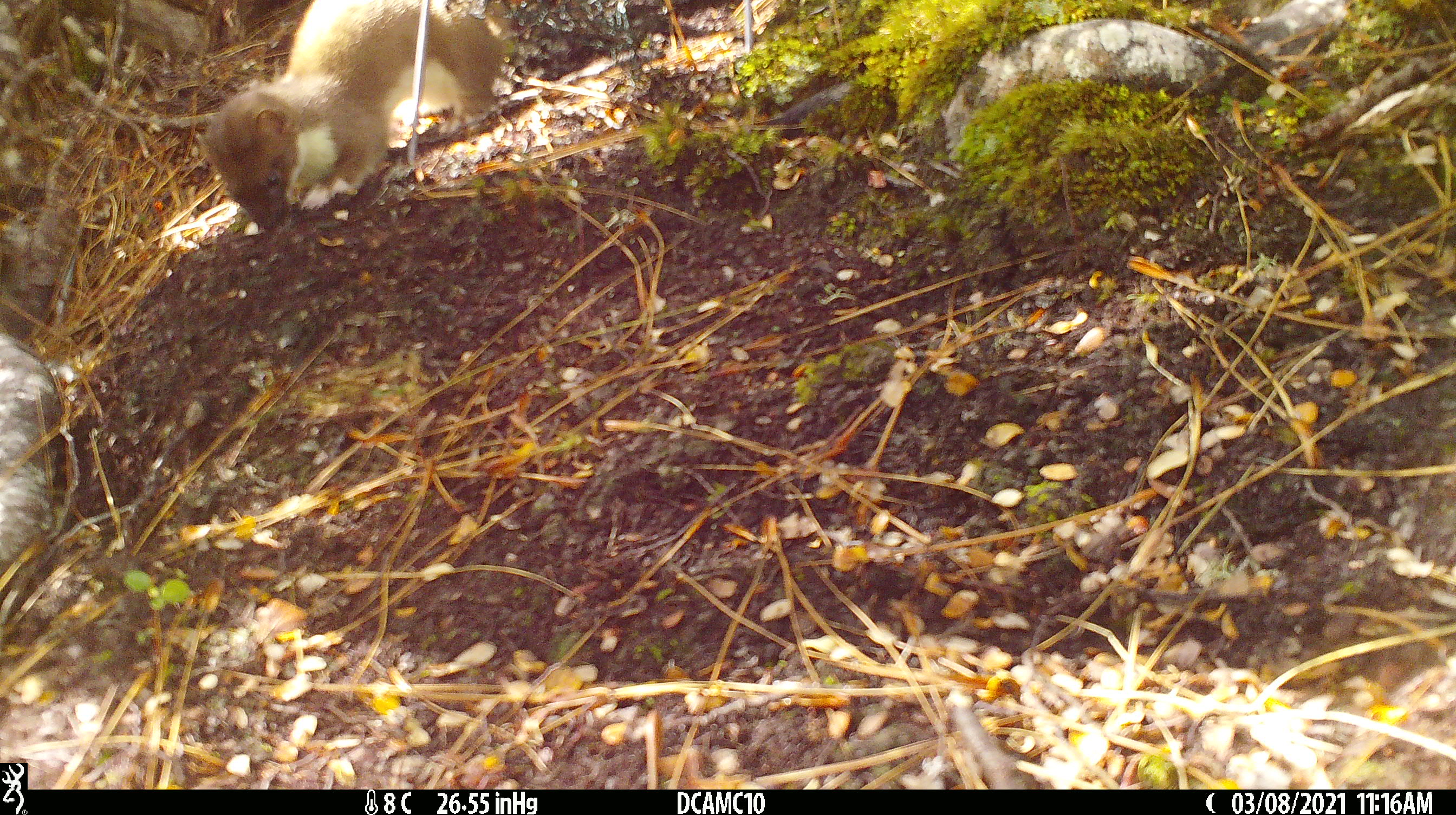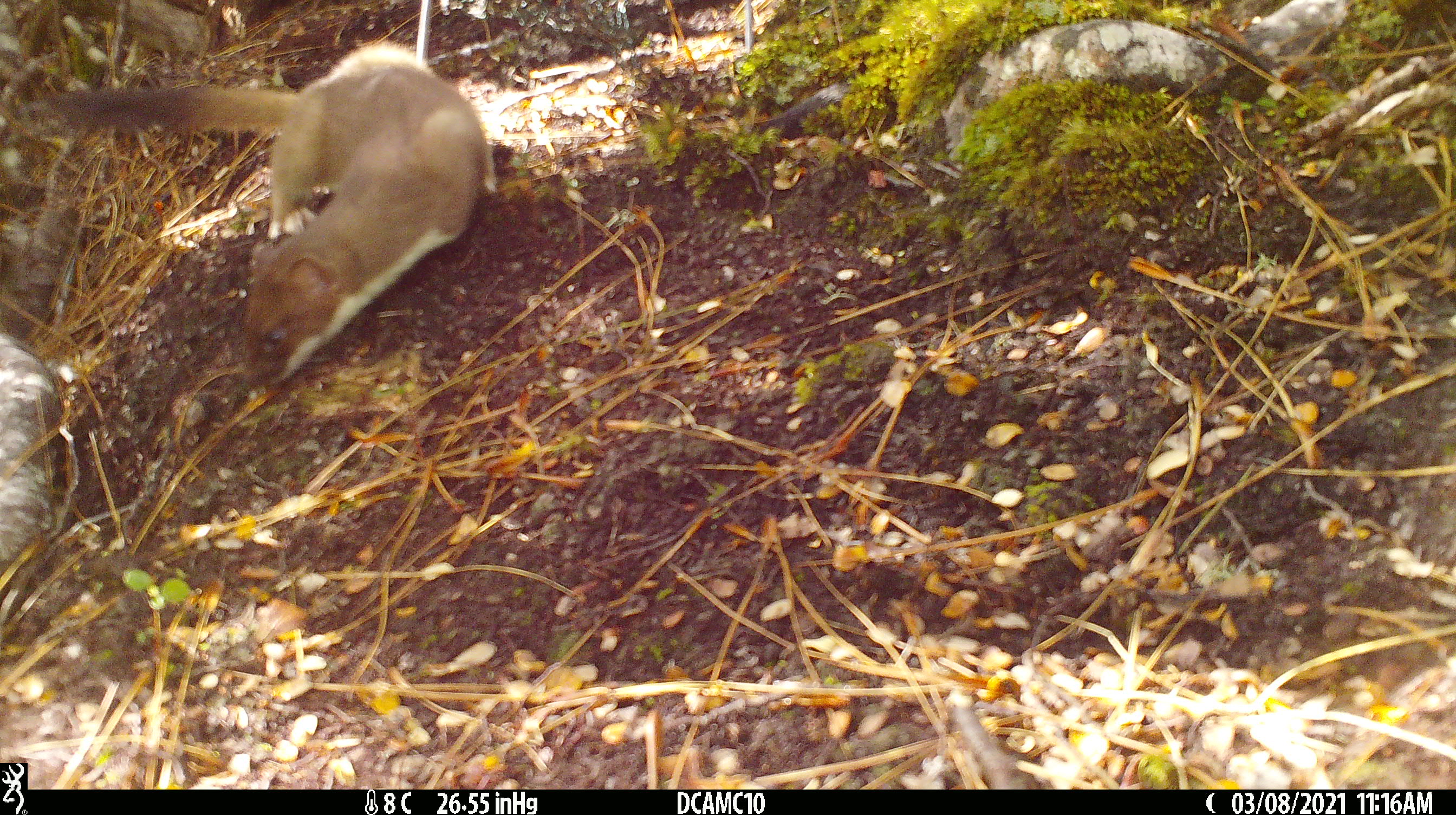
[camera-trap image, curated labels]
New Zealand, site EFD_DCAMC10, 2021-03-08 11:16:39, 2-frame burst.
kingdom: Animalia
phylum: Chordata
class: Mammalia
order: Carnivora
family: Mustelidae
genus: Mustela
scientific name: Mustela erminea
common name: stoat